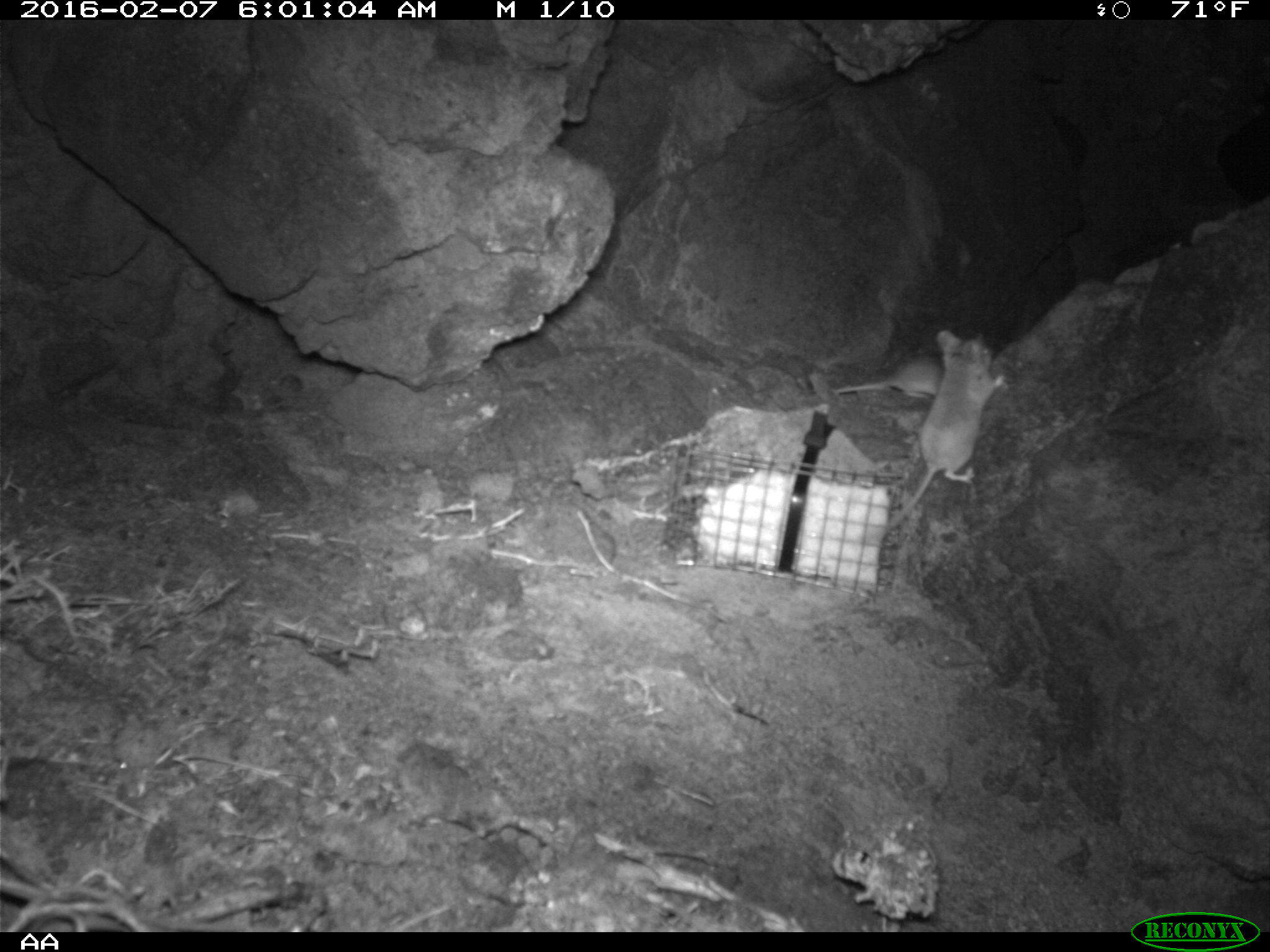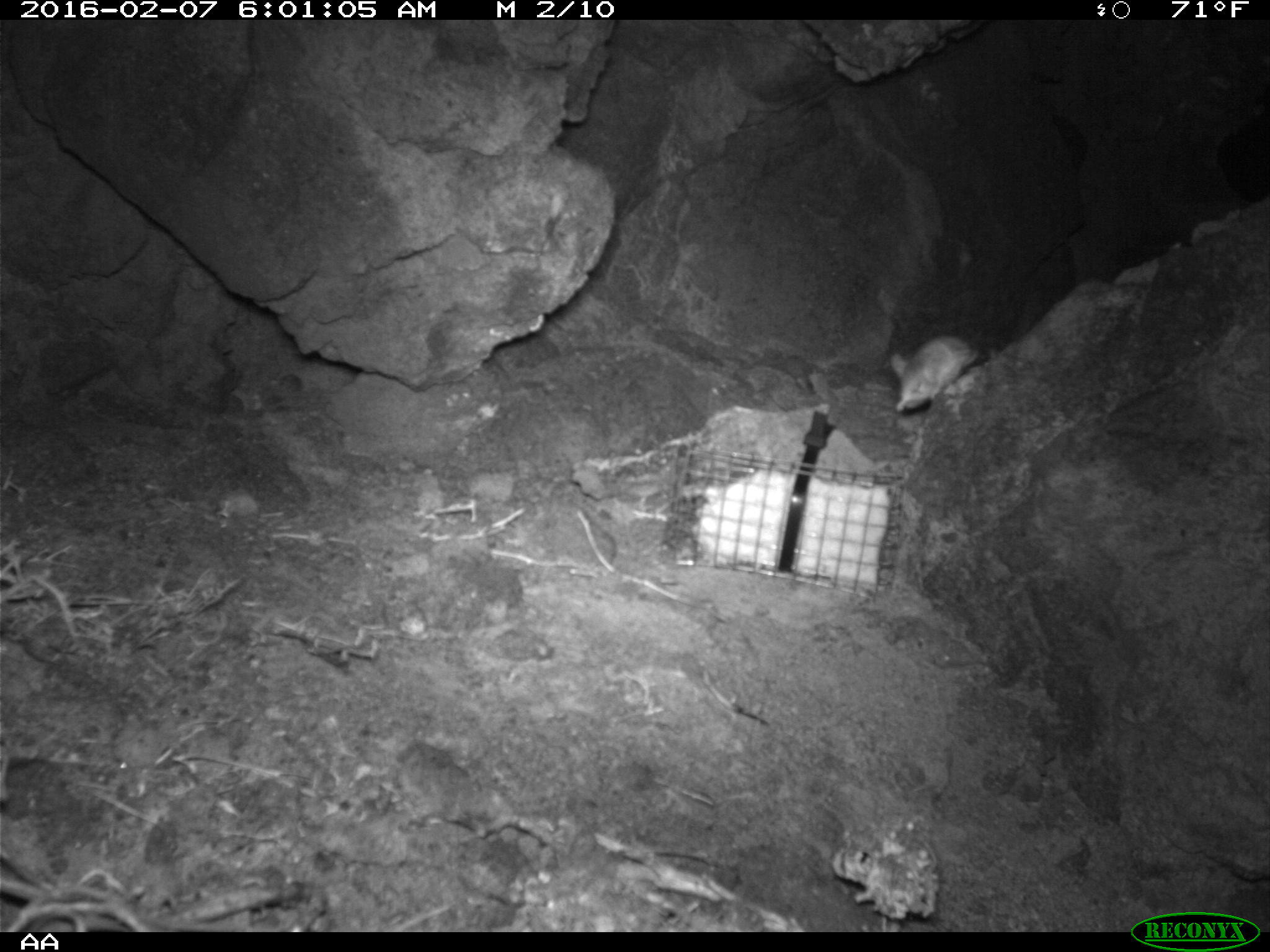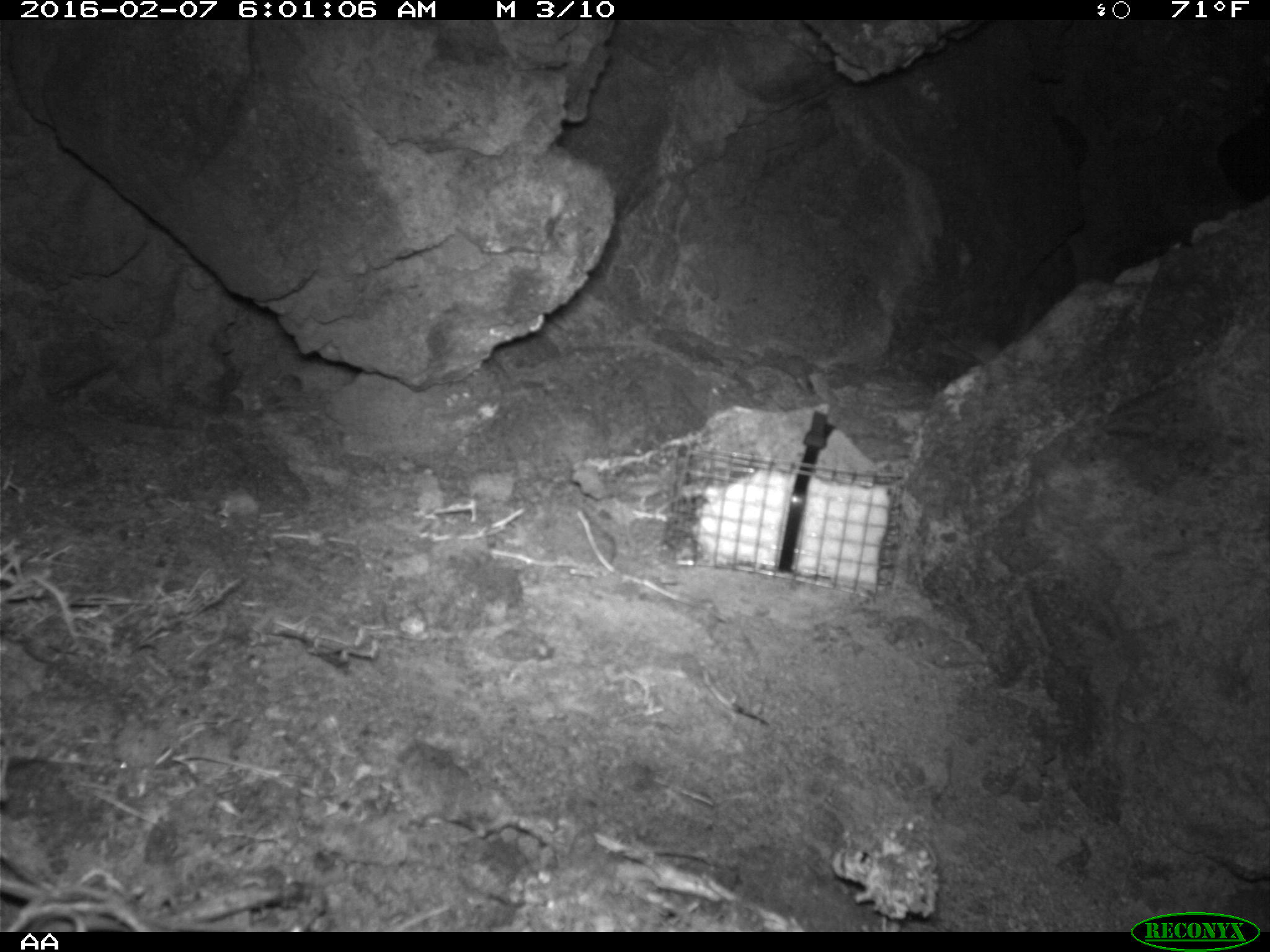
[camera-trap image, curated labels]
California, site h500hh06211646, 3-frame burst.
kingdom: Animalia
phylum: Chordata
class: Mammalia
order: Rodentia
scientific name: Rodentia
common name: rodent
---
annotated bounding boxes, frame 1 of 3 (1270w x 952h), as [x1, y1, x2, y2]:
rodent: [876, 329, 1005, 540]; [835, 348, 947, 398]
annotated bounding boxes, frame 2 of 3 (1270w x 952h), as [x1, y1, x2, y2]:
rodent: [890, 332, 979, 412]